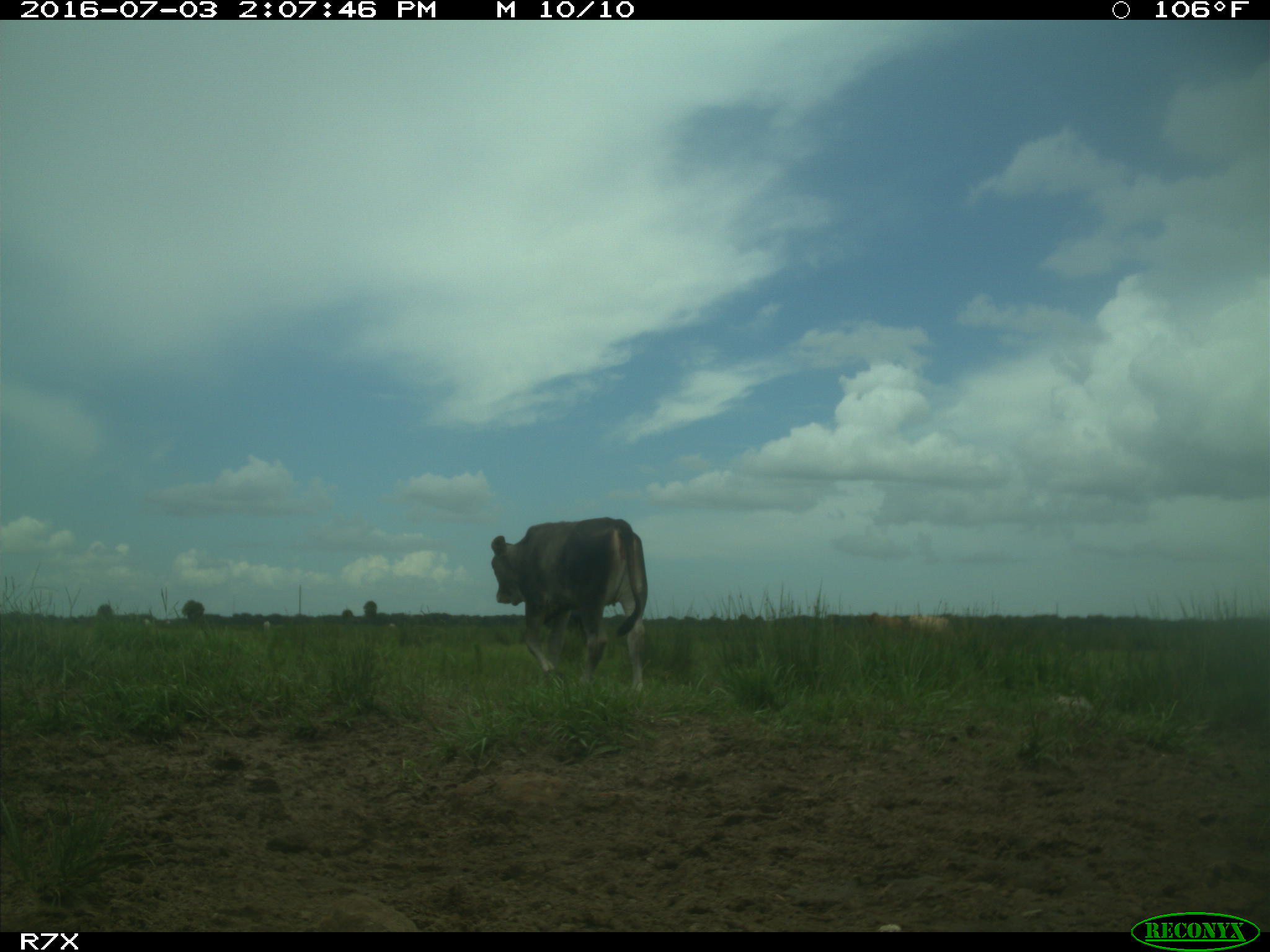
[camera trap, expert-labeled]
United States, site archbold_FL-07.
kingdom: Animalia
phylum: Chordata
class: Mammalia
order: Artiodactyla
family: Bovidae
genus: Bos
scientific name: Bos taurus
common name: domestic cow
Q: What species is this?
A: Bos taurus (domestic cow).